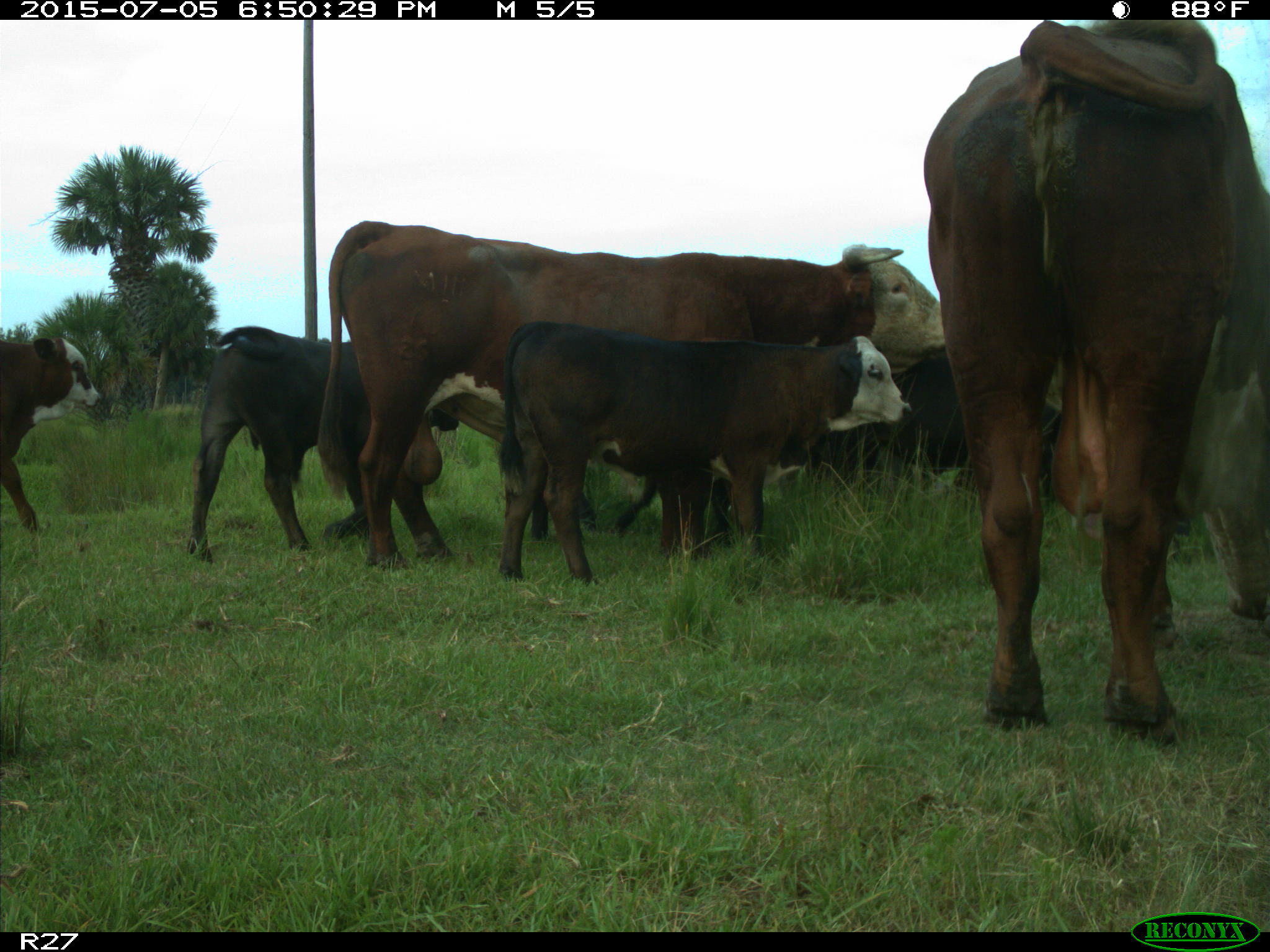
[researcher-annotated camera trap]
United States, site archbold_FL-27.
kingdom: Animalia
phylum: Chordata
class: Mammalia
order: Artiodactyla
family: Bovidae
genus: Bos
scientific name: Bos taurus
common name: domestic cow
Bos taurus (domestic cow).